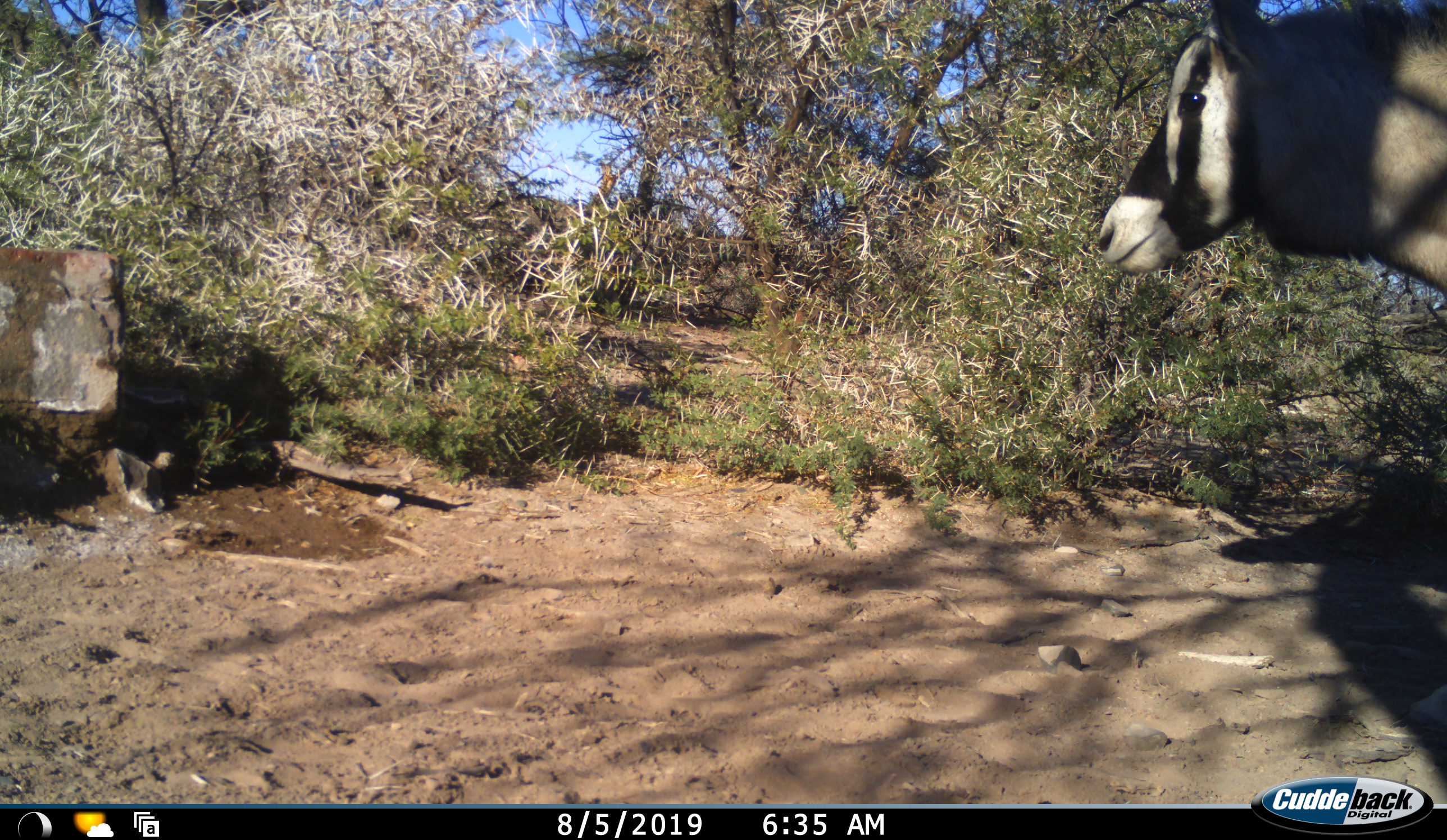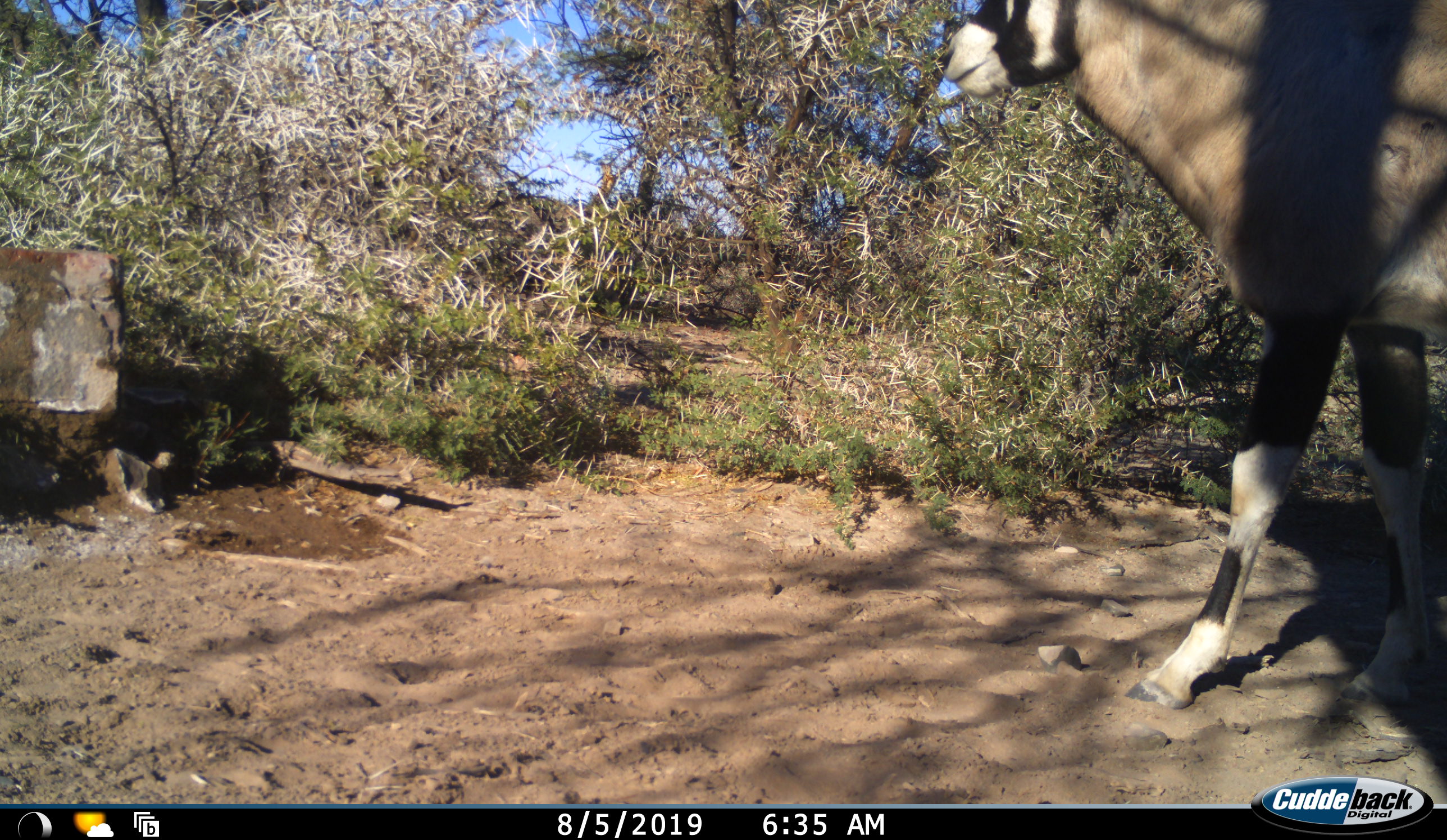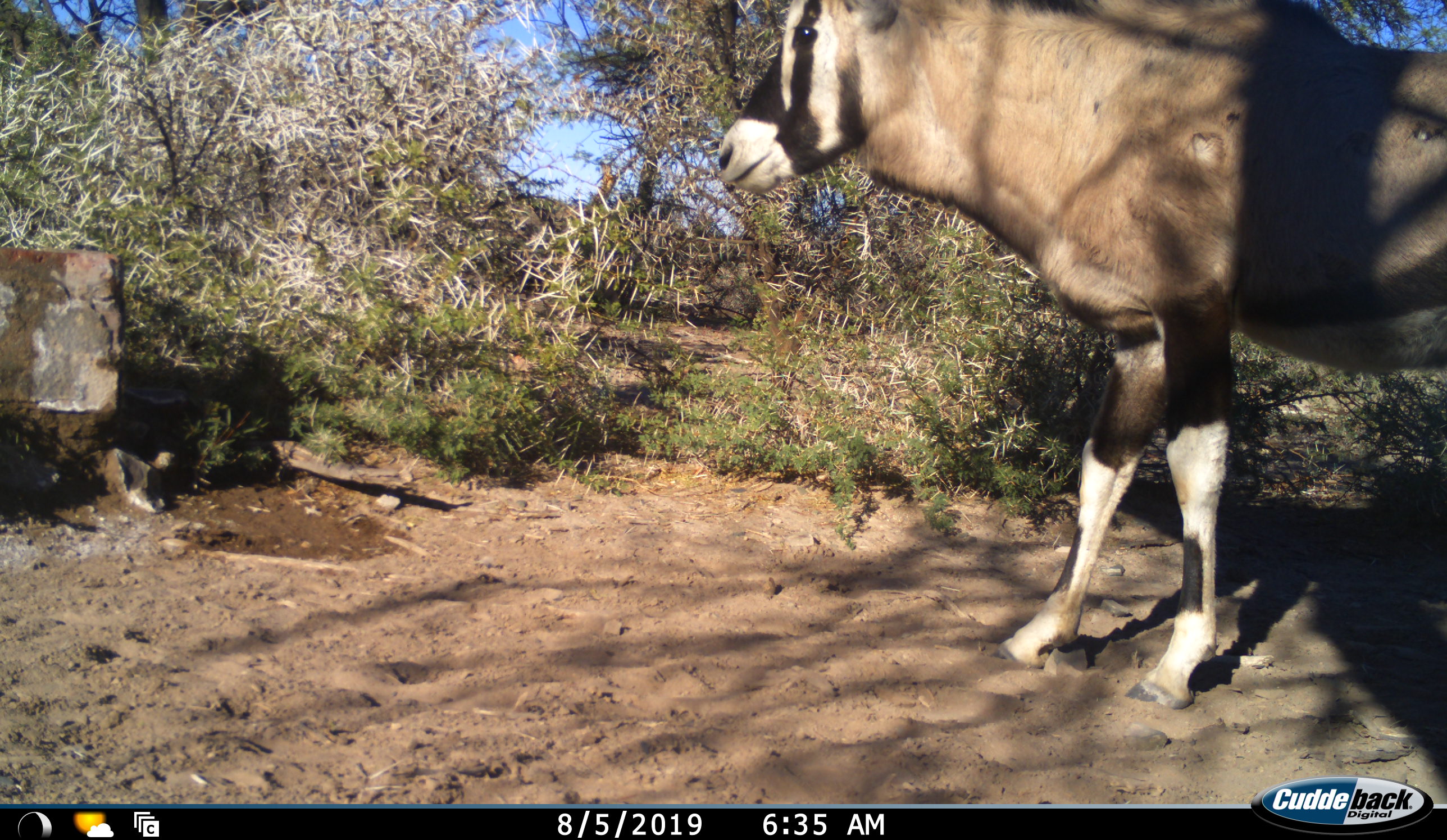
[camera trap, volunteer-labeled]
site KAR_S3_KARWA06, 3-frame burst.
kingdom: Animalia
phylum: Chordata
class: Mammalia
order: Artiodactyla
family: Bovidae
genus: Oryx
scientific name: Oryx gazella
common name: gemsbok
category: oryx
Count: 1.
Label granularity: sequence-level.